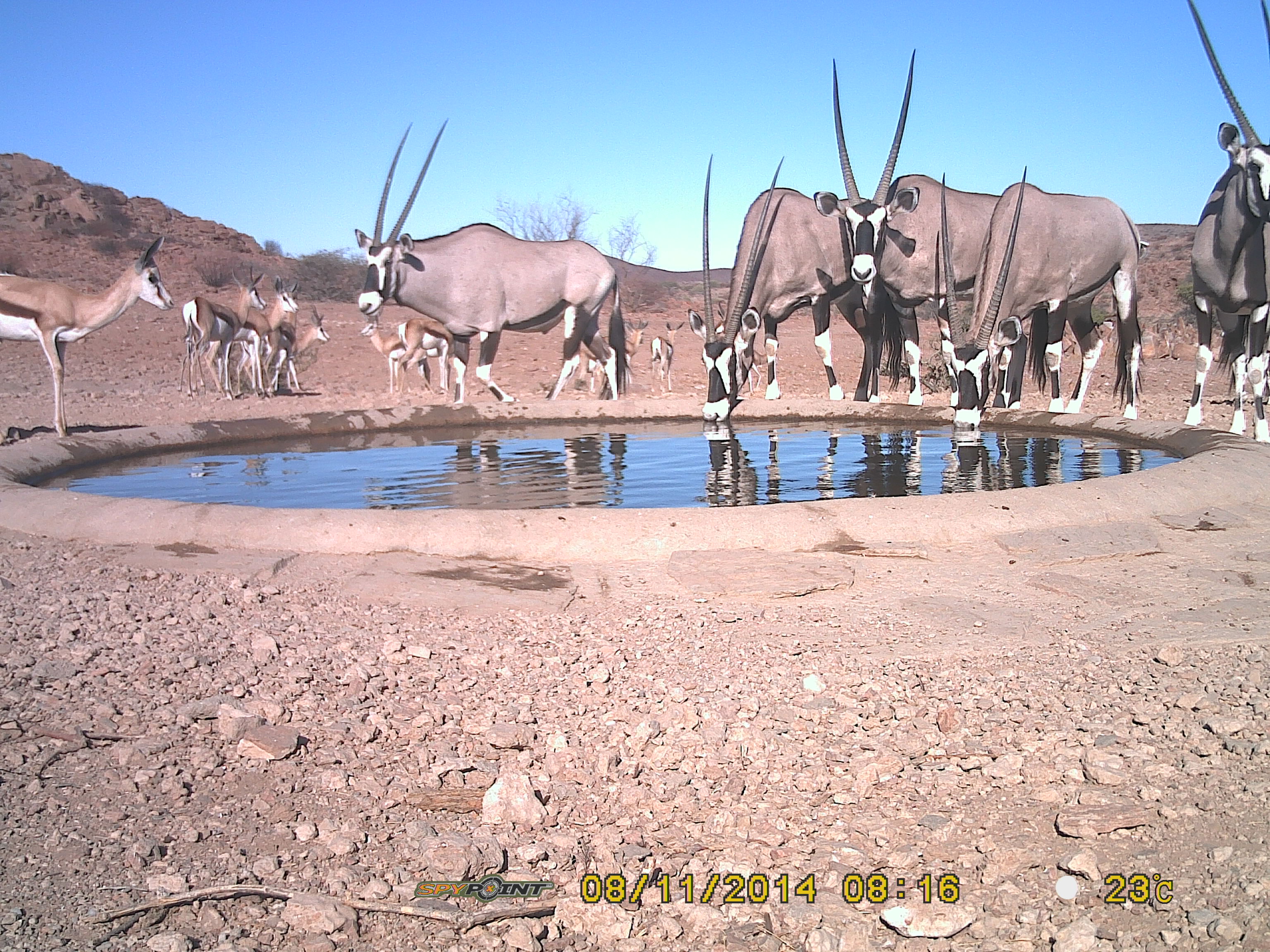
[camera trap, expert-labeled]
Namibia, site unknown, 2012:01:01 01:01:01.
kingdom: Animalia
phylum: Chordata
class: Mammalia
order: Artiodactyla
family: Bovidae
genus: Oryx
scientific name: Oryx gazella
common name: gemsbok